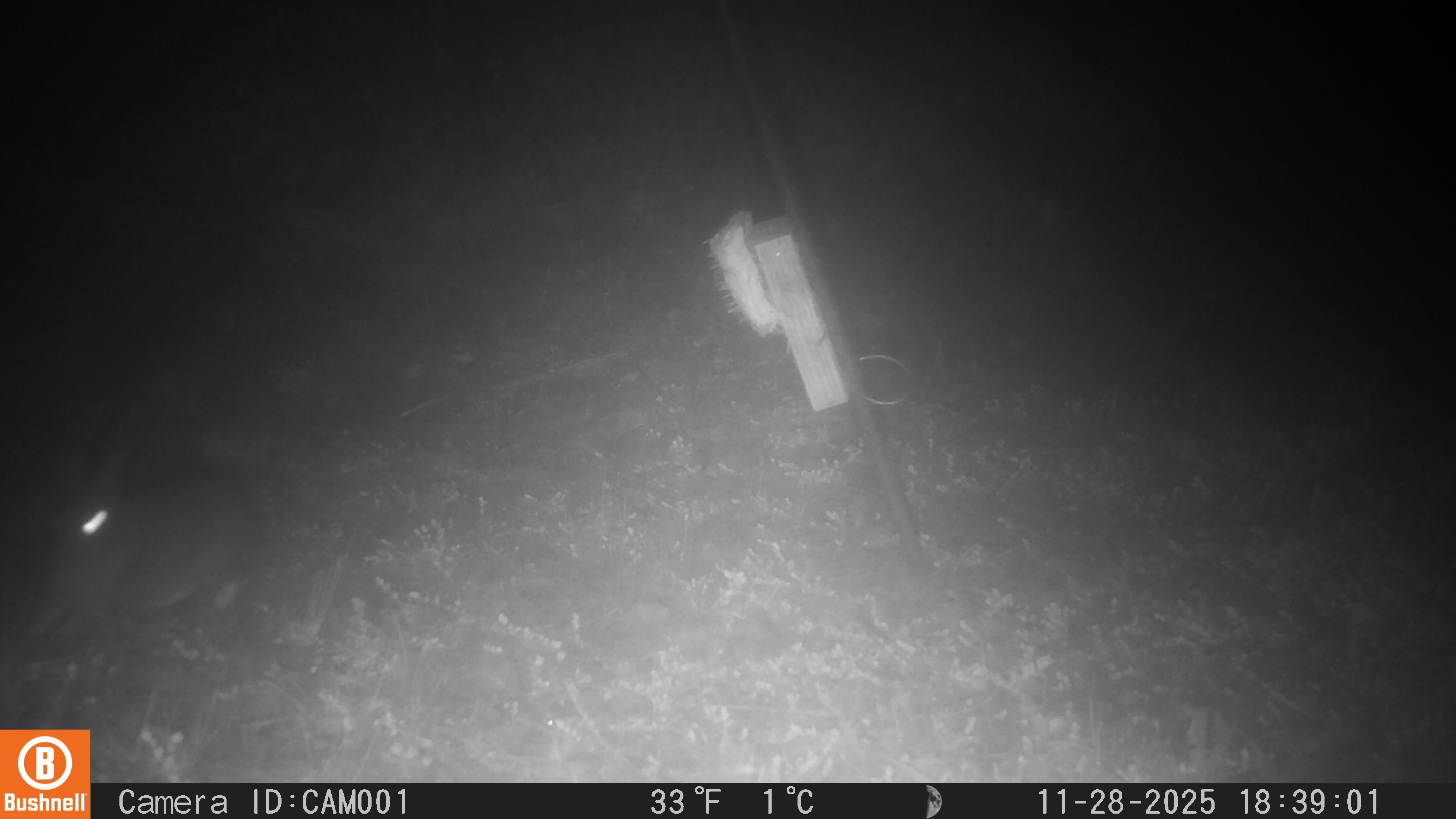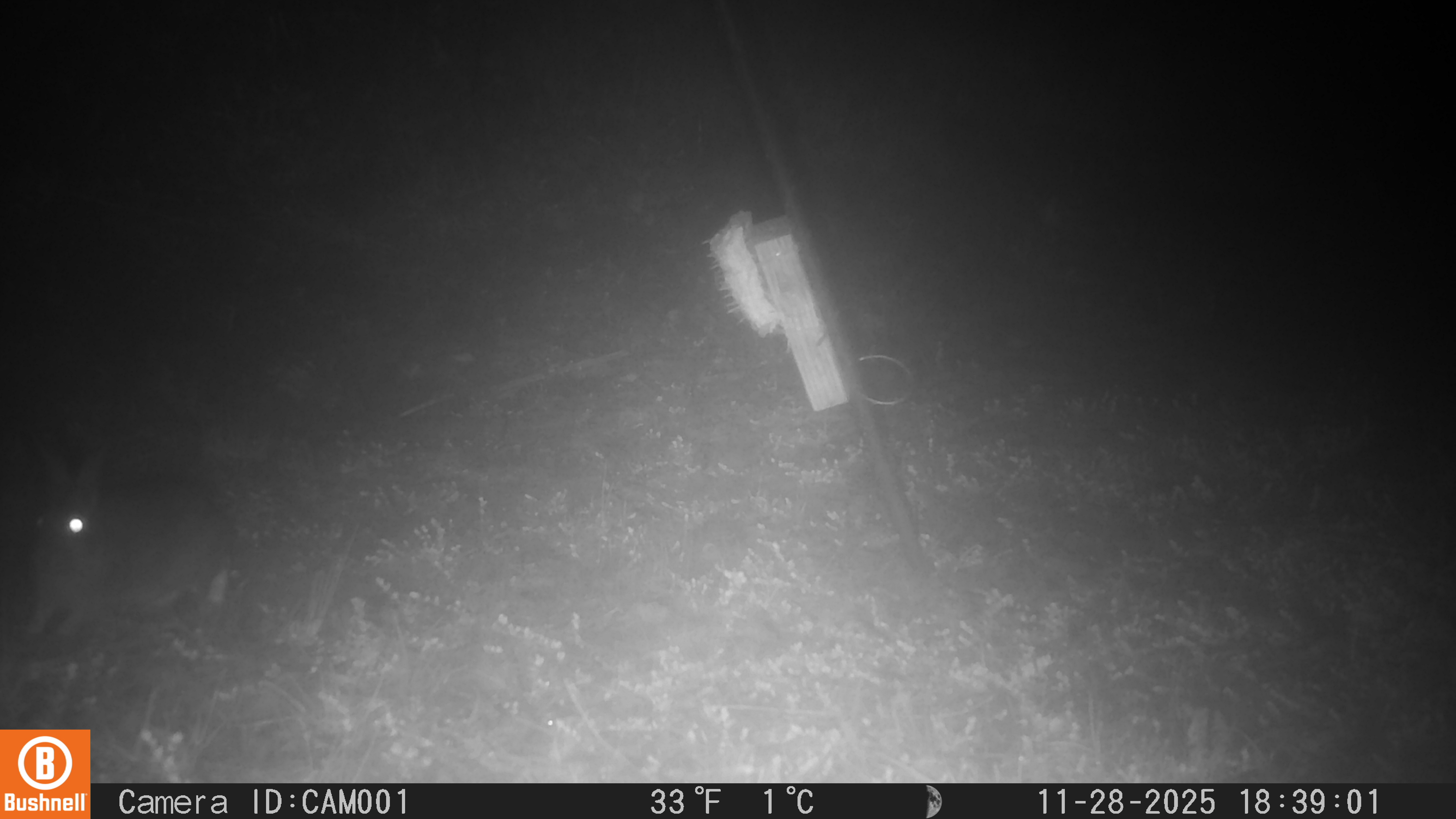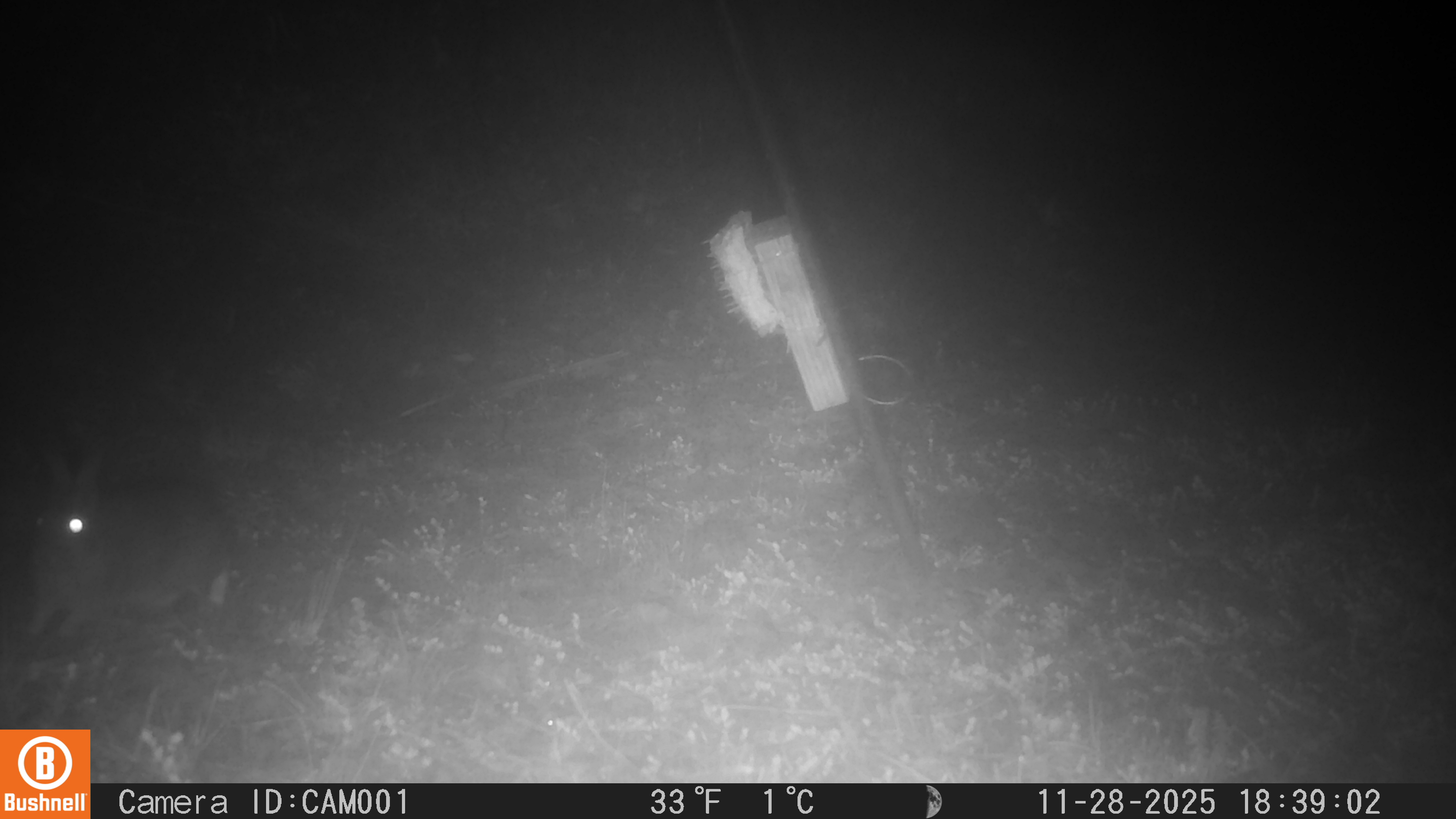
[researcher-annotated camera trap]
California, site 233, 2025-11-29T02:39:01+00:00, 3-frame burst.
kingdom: Animalia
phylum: Chordata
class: Mammalia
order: Lagomorpha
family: Leporidae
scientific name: Leporidae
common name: rabbit